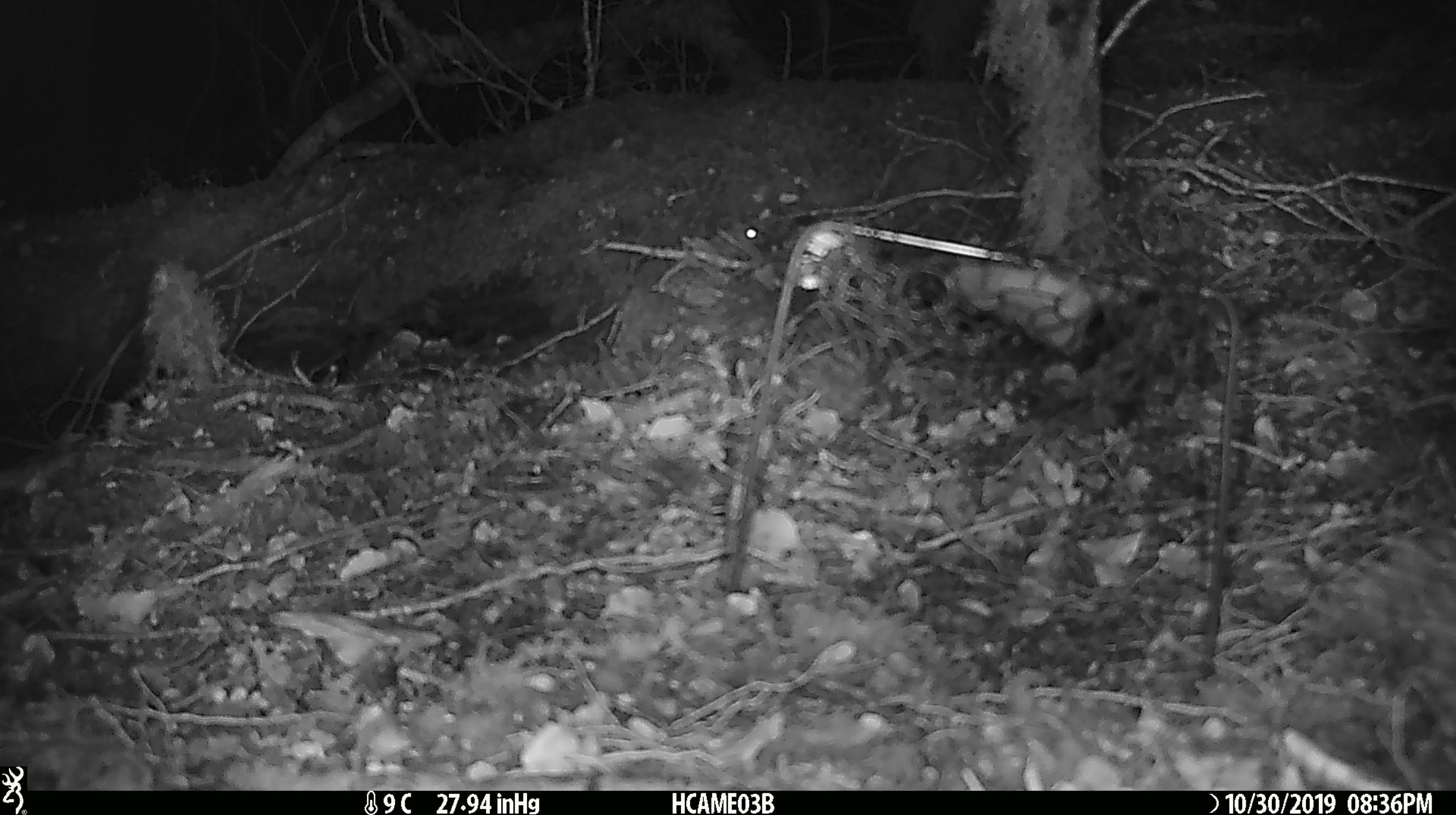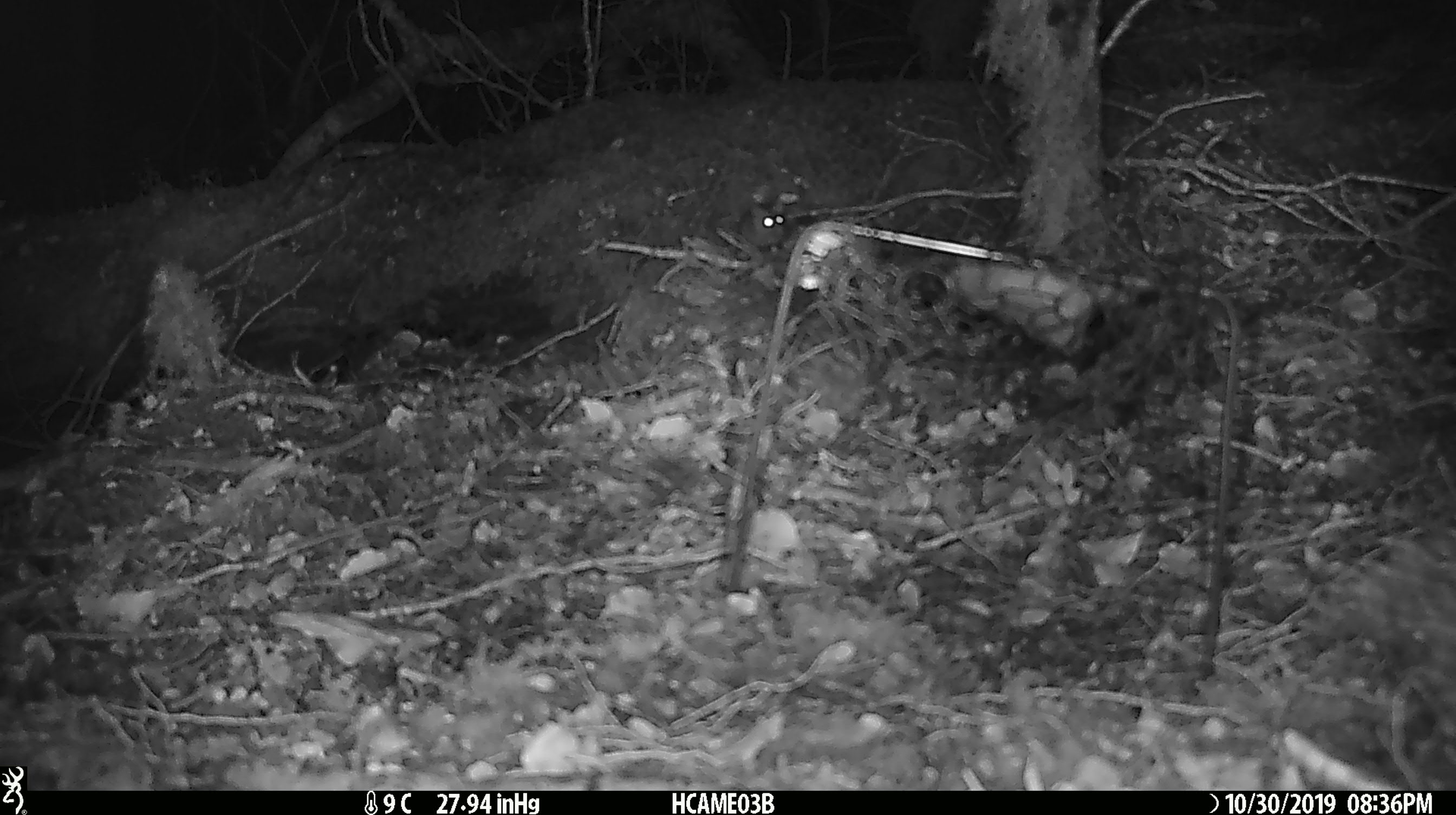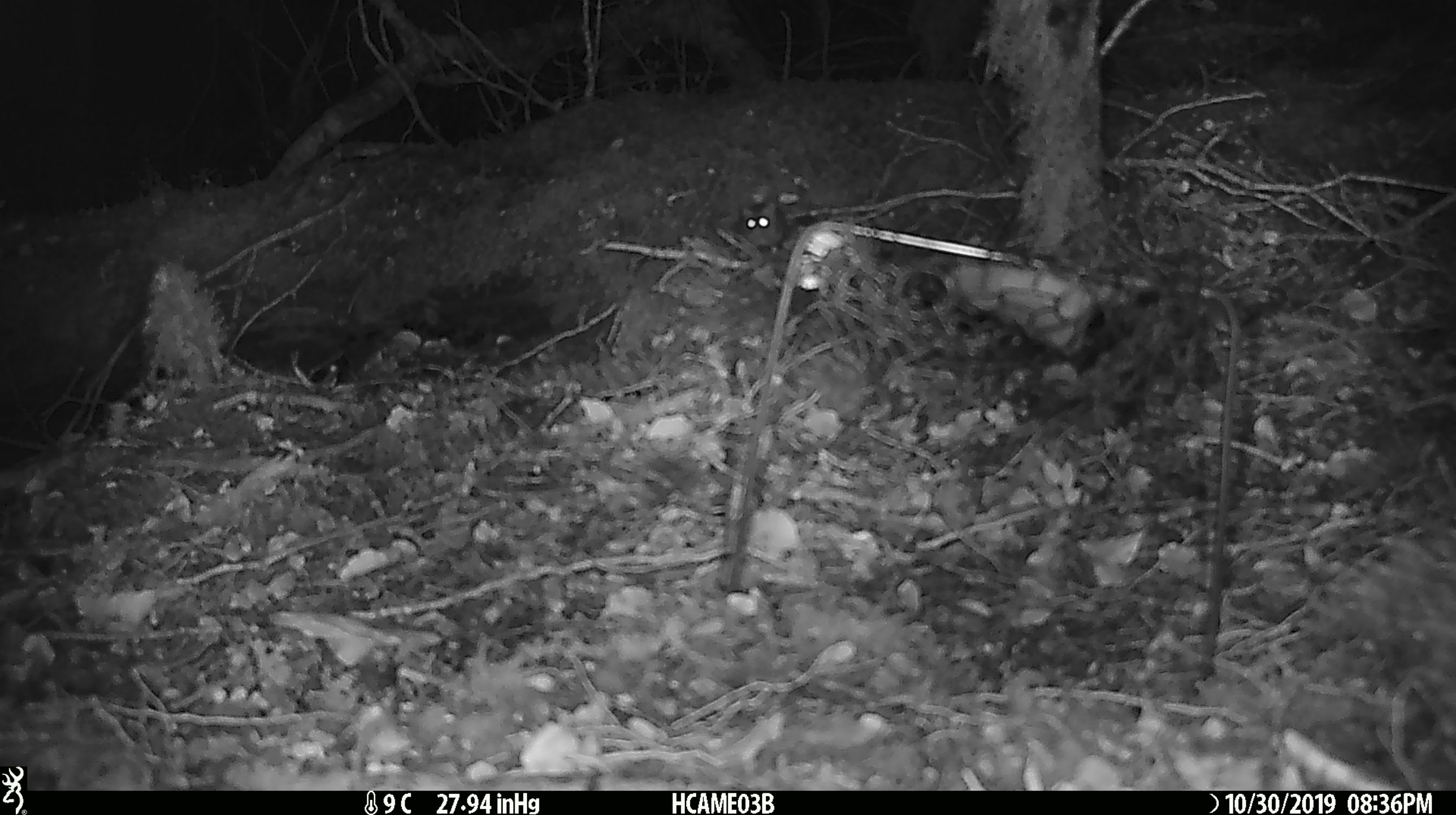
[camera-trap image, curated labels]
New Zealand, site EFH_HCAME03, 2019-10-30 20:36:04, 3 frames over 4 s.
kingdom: Animalia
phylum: Chordata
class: Mammalia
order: Rodentia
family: Muridae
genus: Mus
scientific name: Mus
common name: mouse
Mouse (Mus).